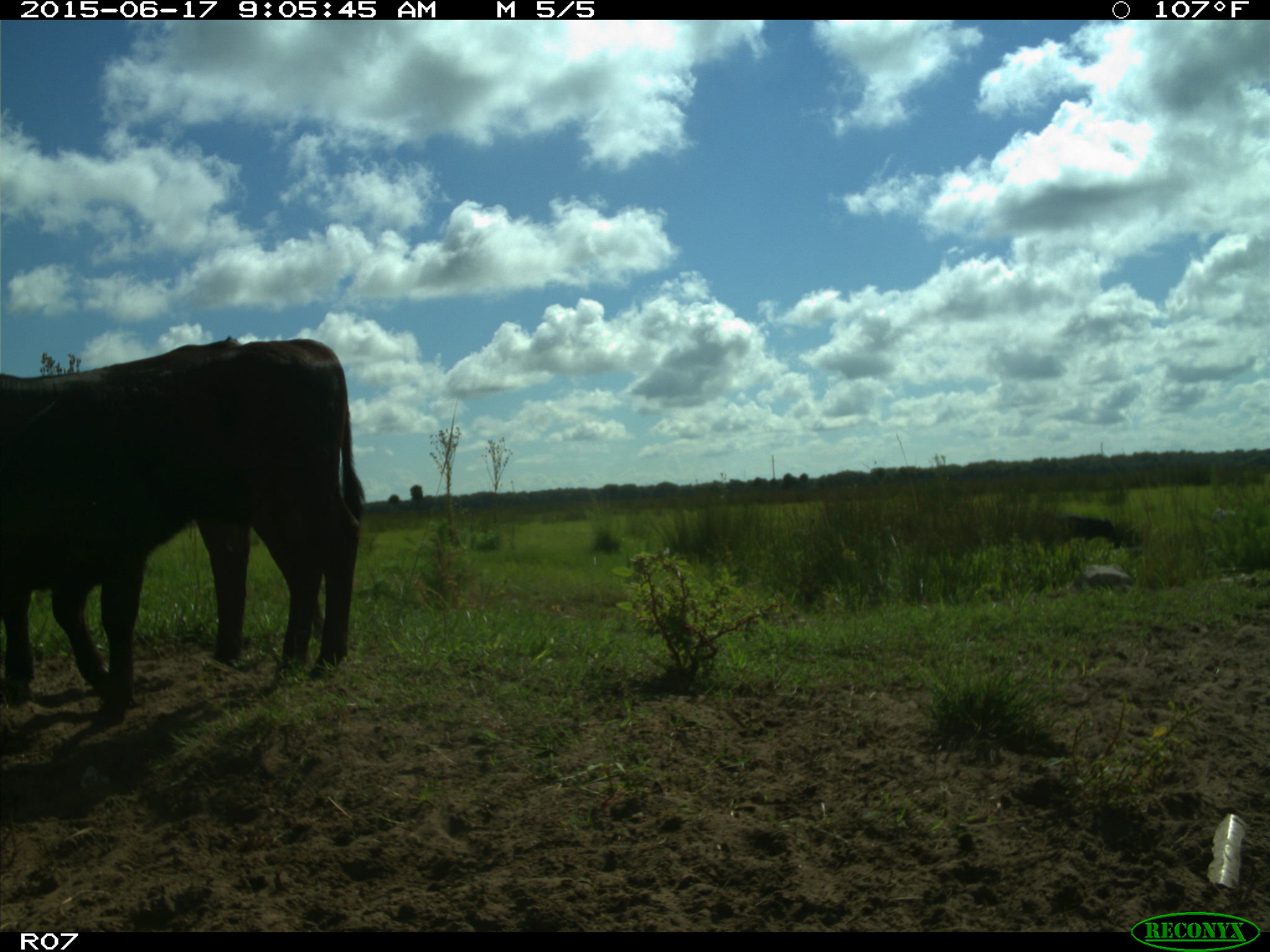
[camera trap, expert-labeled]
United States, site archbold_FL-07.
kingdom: Animalia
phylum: Chordata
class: Mammalia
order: Artiodactyla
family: Bovidae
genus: Bos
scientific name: Bos taurus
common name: domestic cow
Bos taurus (domestic cow).